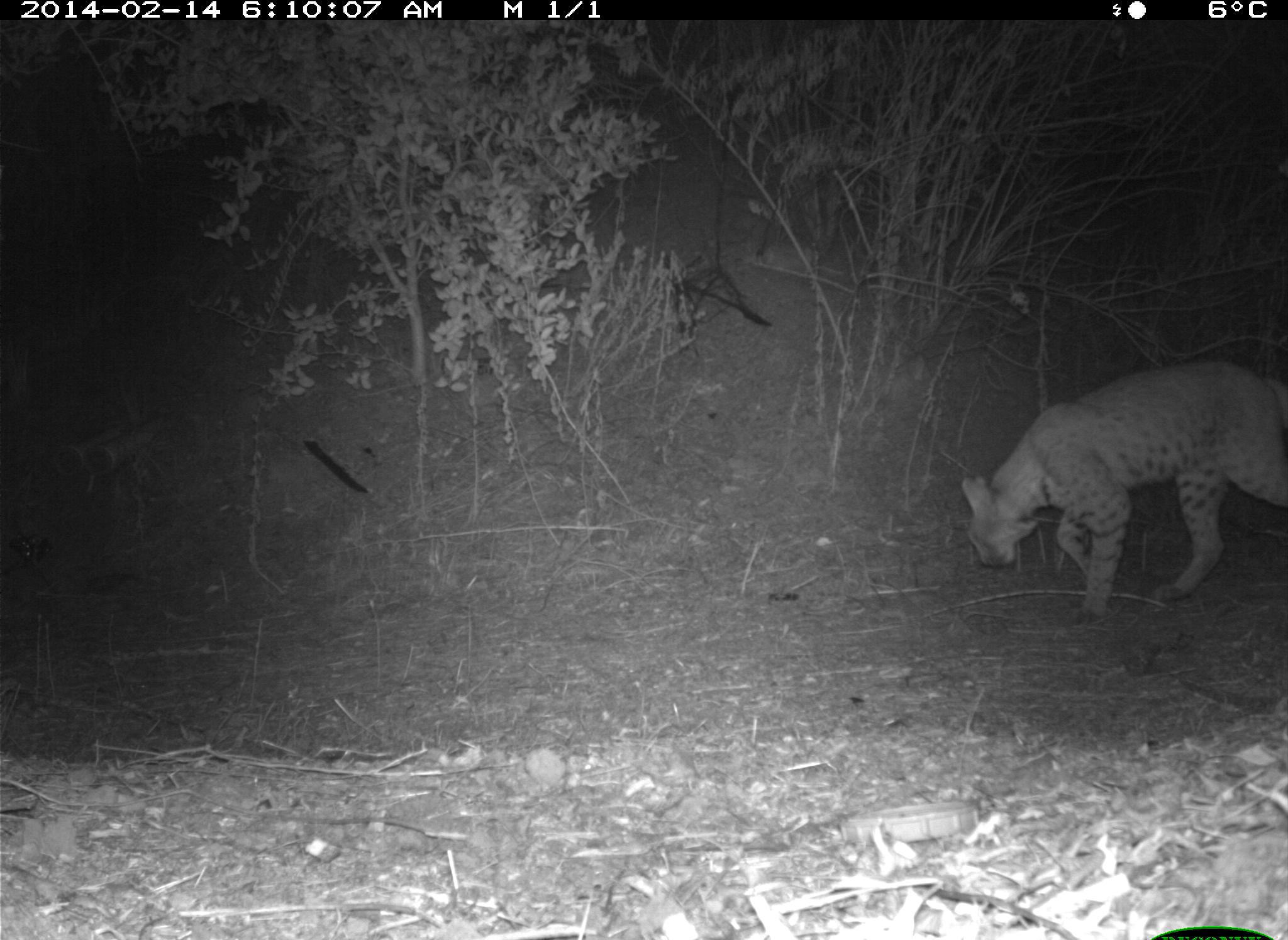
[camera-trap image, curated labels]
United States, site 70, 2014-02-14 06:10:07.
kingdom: Animalia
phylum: Chordata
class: Mammalia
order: Carnivora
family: Felidae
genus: Lynx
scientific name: Lynx rufus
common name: bobcat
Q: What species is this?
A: Bobcat (Lynx rufus).